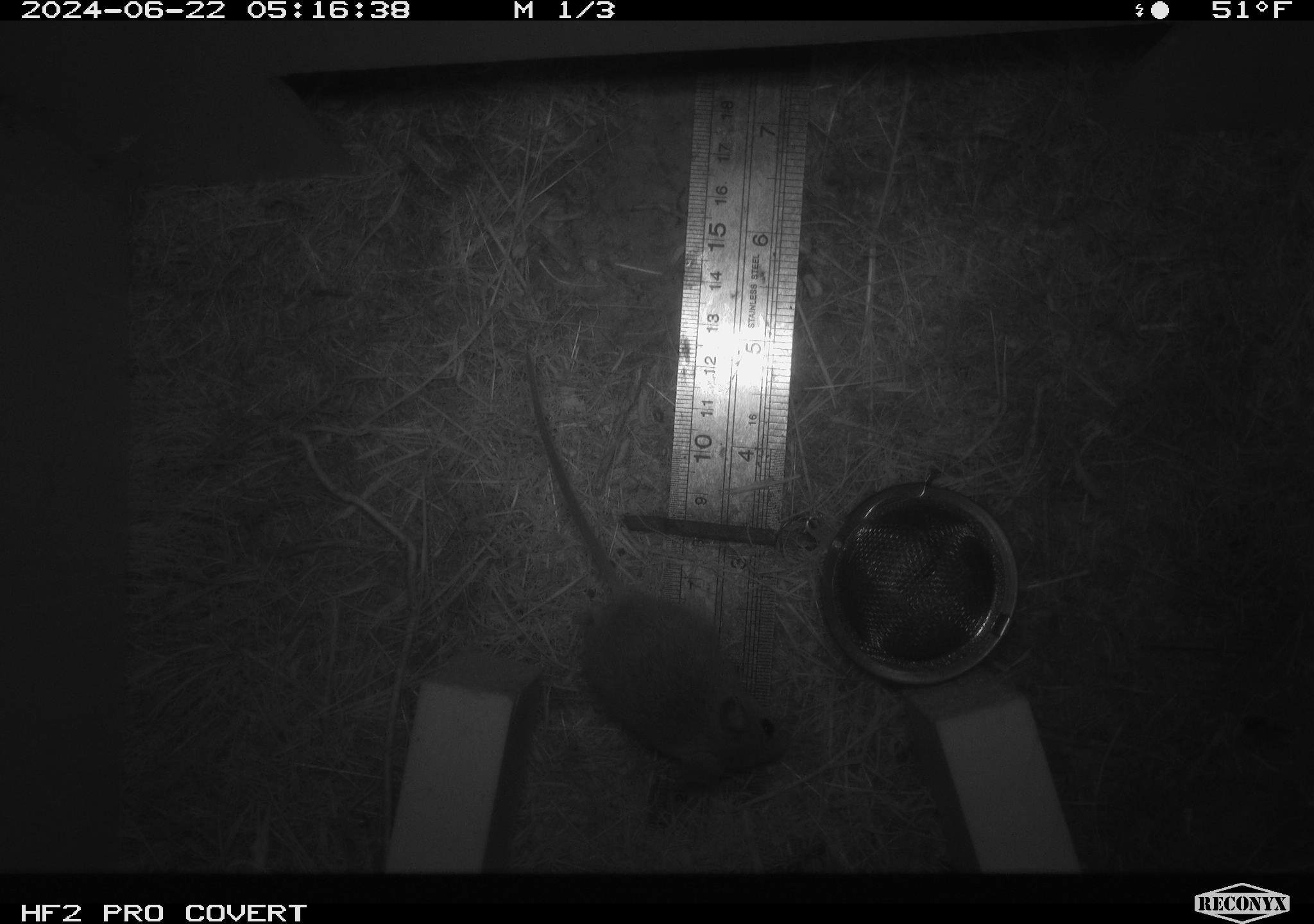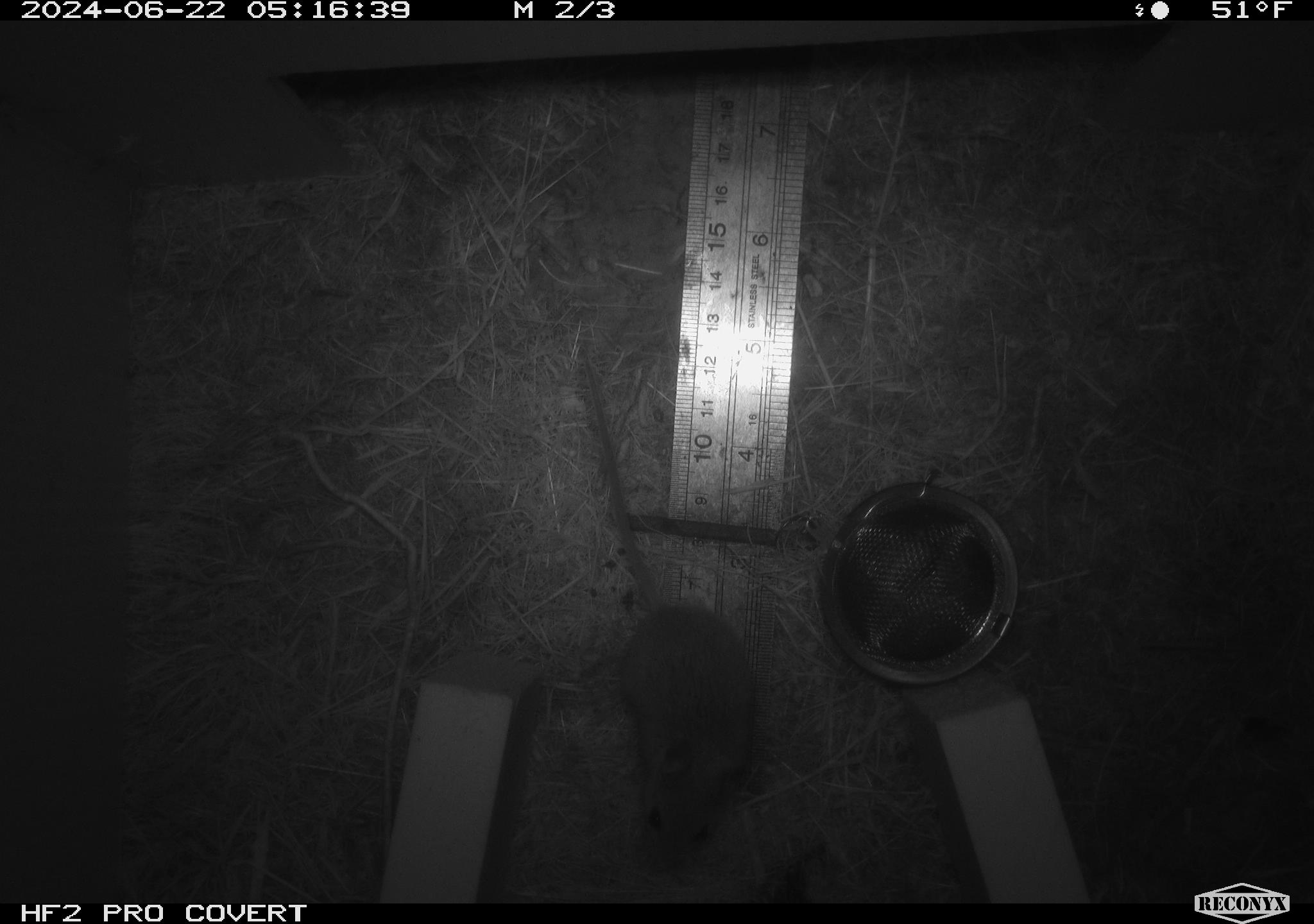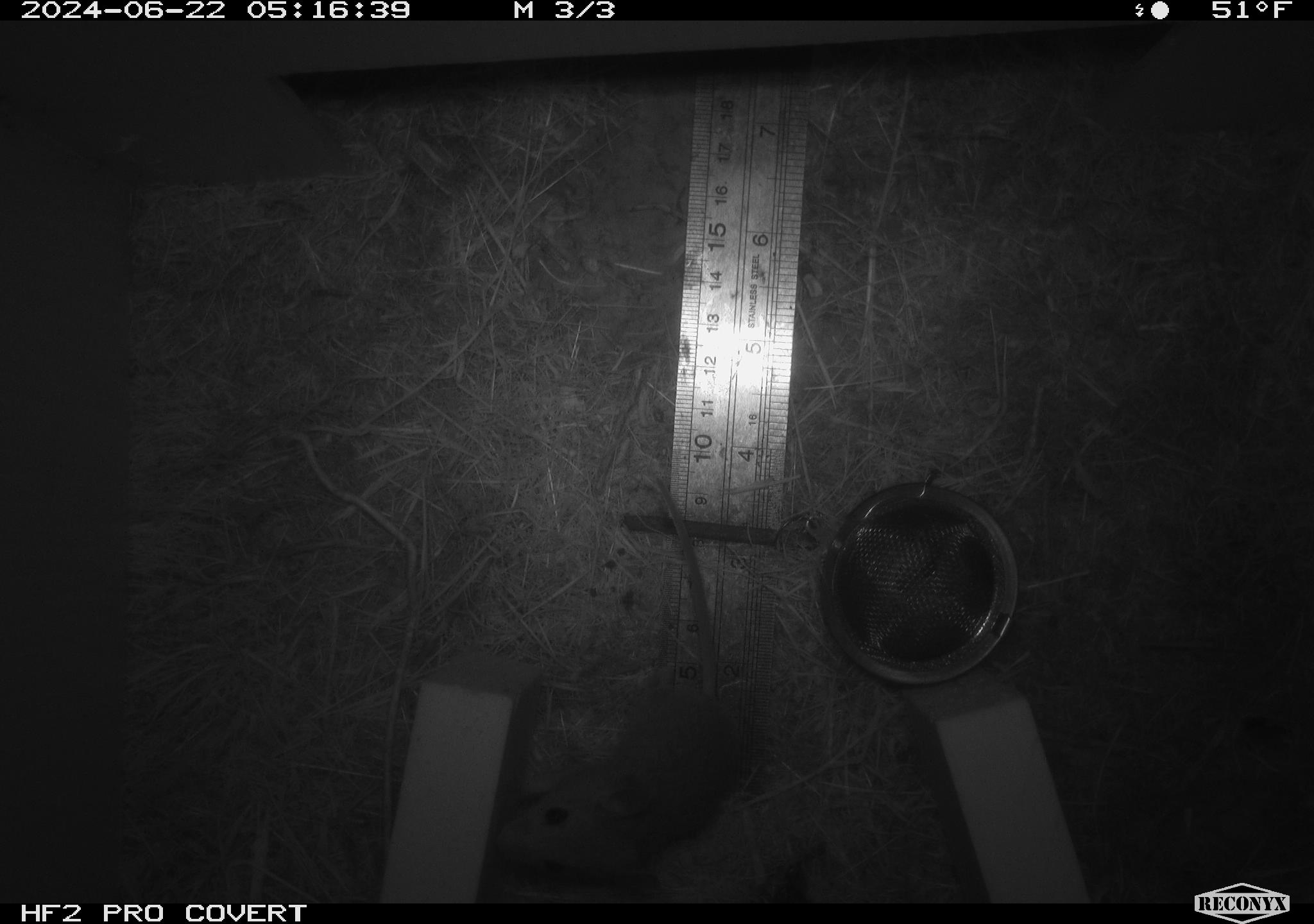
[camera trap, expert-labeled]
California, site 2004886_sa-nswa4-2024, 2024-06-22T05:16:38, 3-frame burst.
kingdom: Animalia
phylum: Chordata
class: Mammalia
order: Rodentia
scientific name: Rodentia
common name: rodent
Rodent (Rodentia).